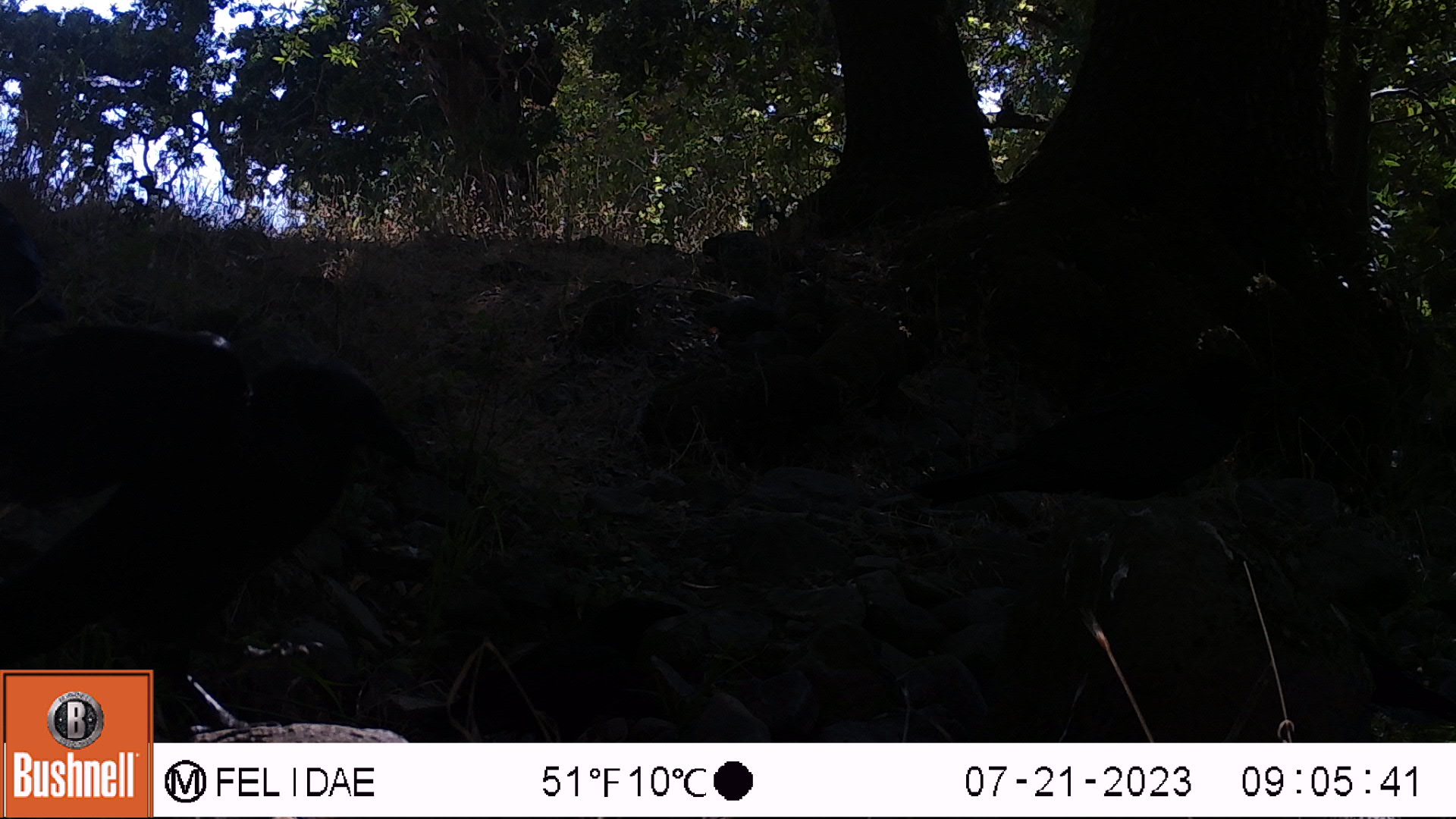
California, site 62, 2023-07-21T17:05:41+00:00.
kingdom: Animalia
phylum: Chordata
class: Aves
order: Passeriformes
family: Corvidae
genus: Corvus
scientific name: Corvus brachyrhynchos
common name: american crow